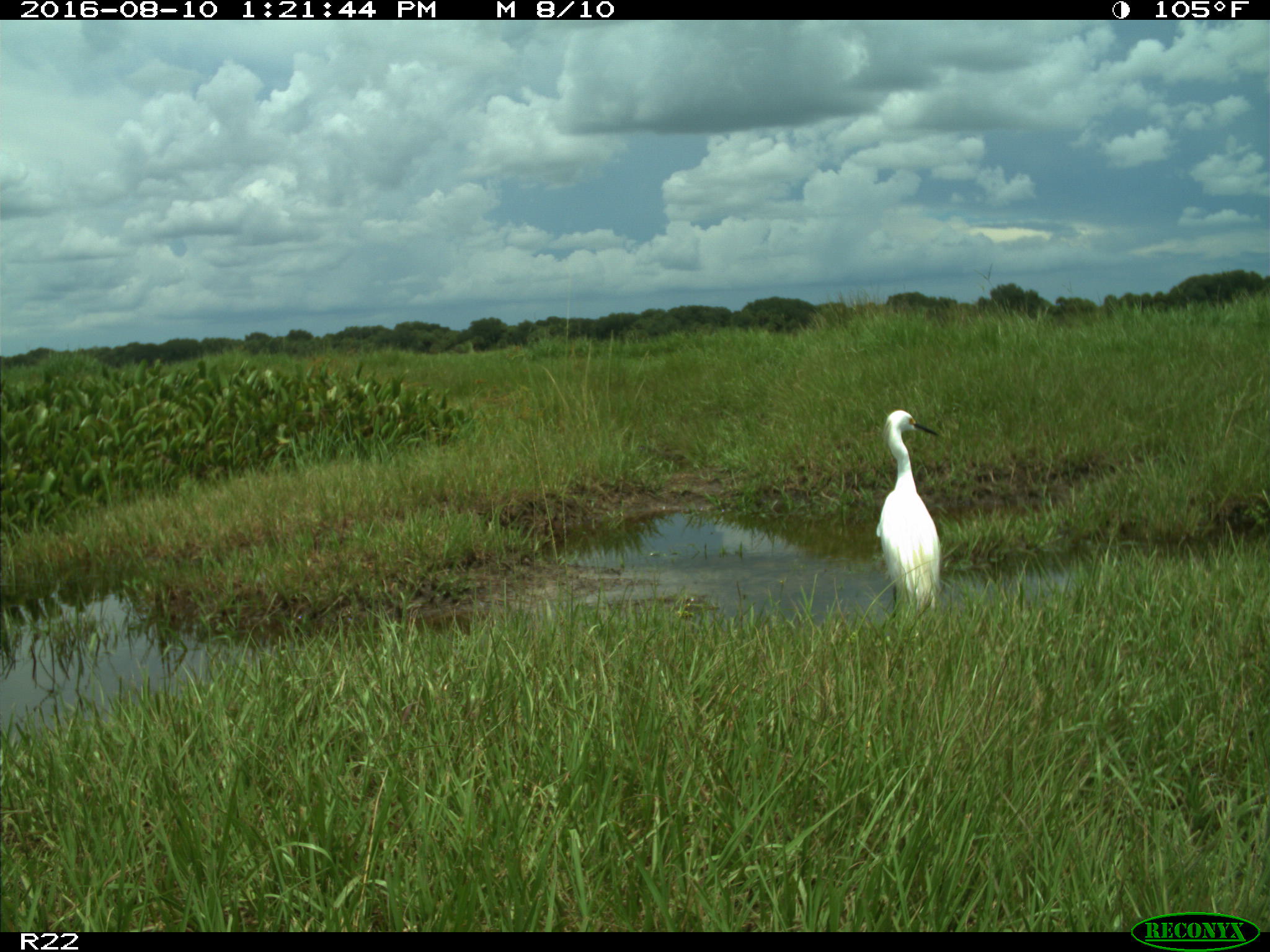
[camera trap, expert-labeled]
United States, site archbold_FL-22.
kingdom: Animalia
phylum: Chordata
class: Aves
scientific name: Aves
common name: birds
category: unidentified bird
Unidentified bird (birds) (Aves).